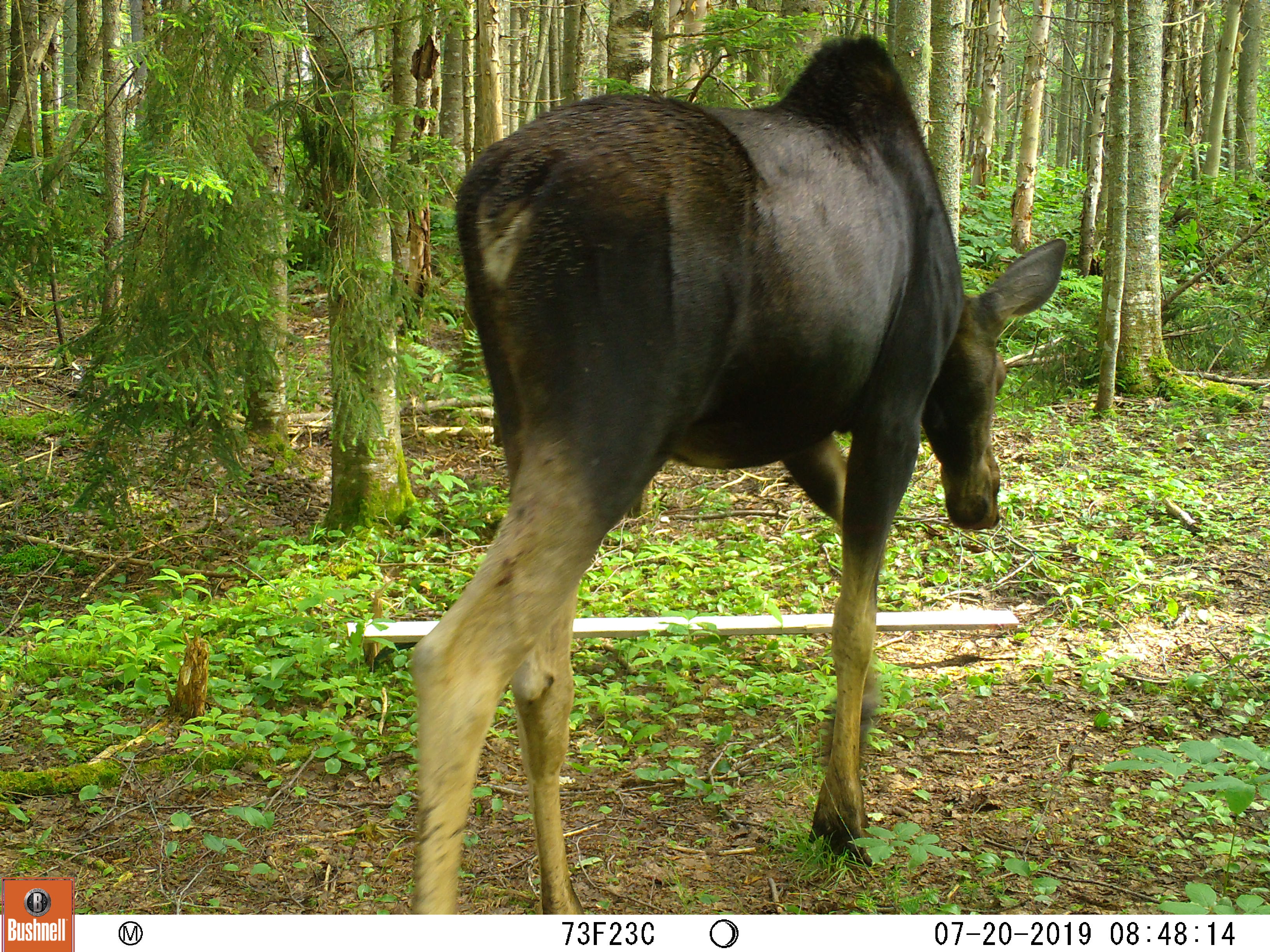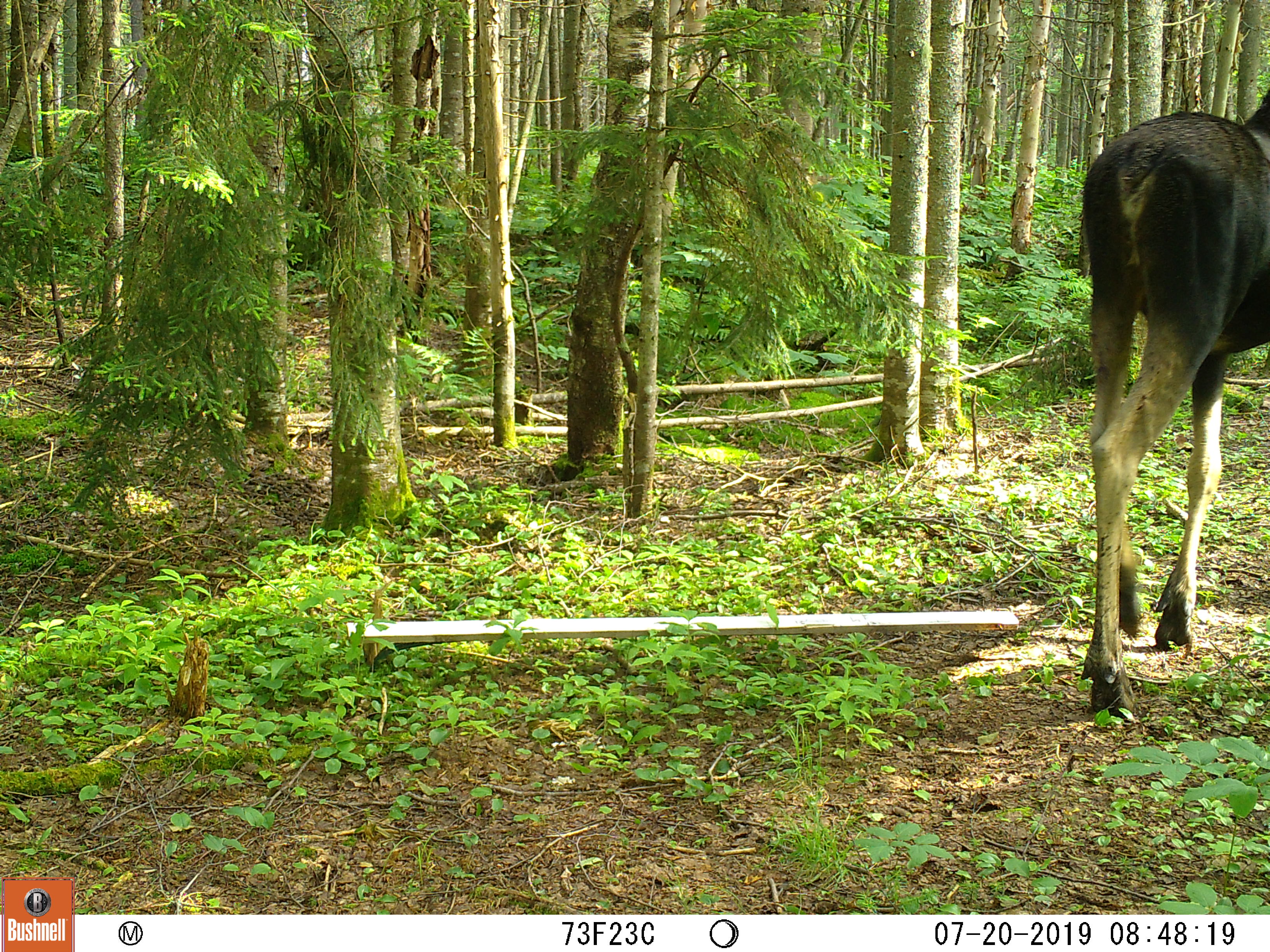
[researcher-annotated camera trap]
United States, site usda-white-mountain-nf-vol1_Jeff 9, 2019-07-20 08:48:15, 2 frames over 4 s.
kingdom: Animalia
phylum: Chordata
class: Mammalia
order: Artiodactyla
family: Cervidae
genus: Alces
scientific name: Alces alces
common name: moose